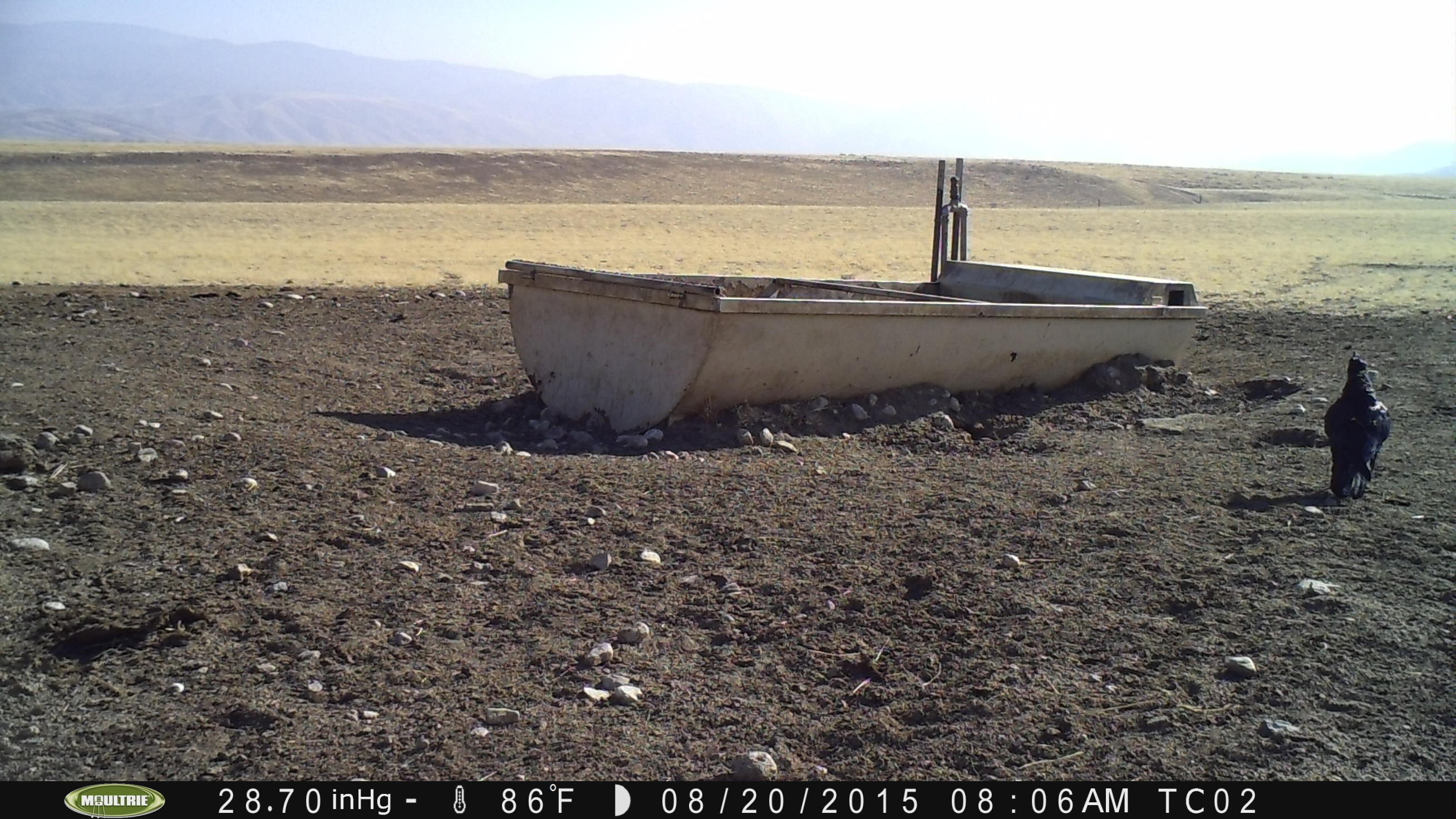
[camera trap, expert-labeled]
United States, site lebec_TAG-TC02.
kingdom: Animalia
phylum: Chordata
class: Aves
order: Passeriformes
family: Corvidae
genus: Corvus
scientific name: Corvus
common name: crows and ravens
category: unidentified corvus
Unidentified corvus (crows and ravens) (Corvus).